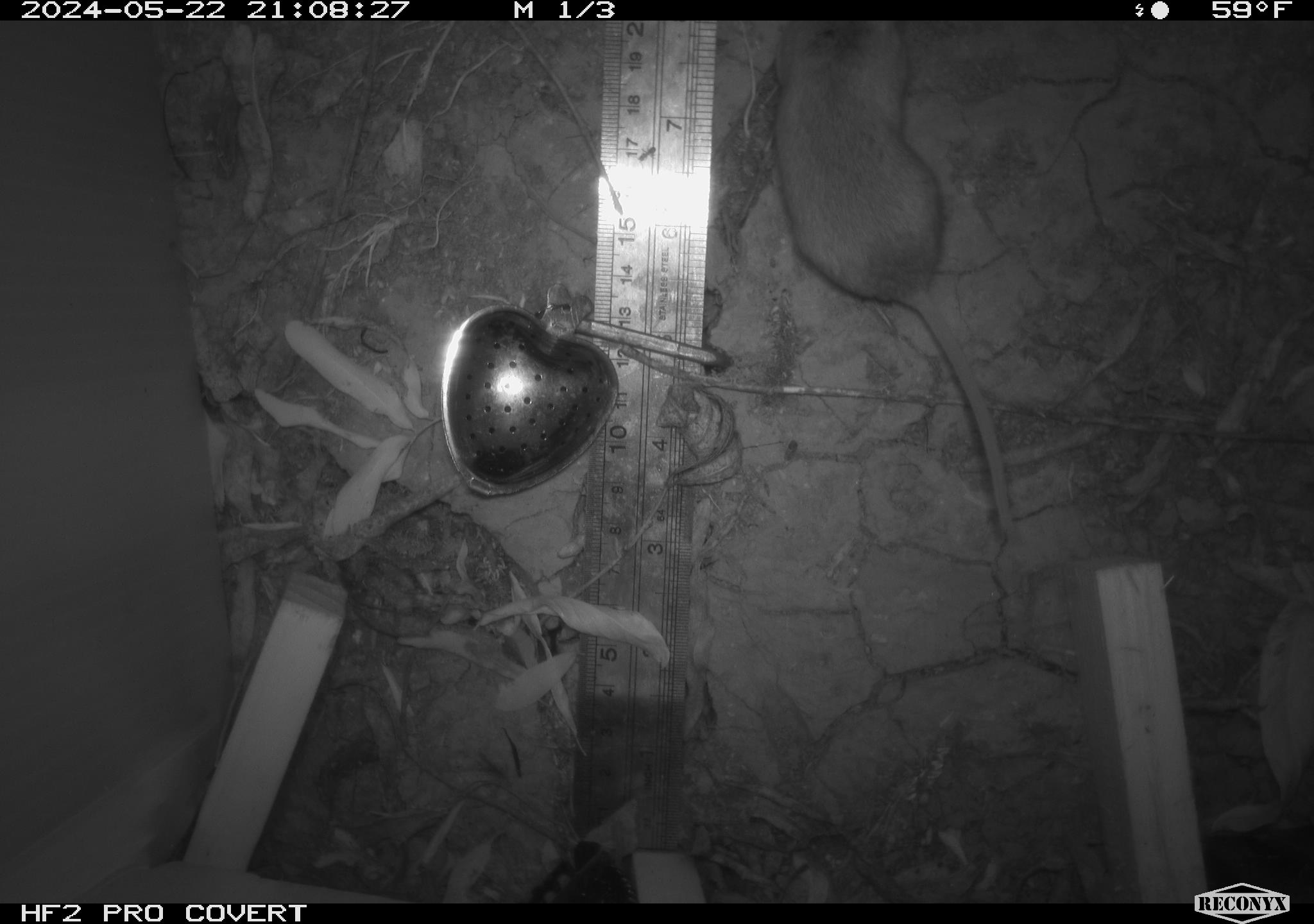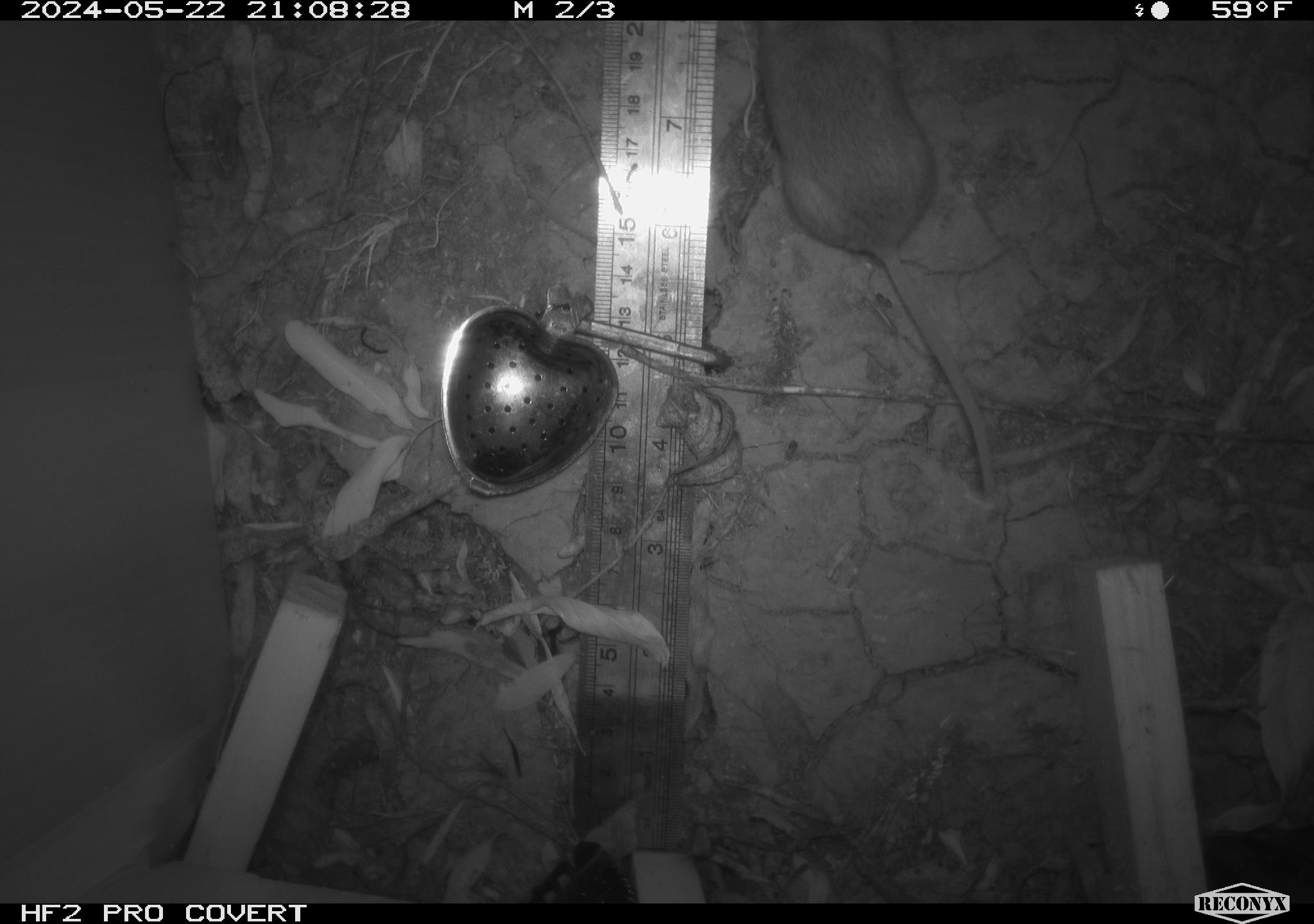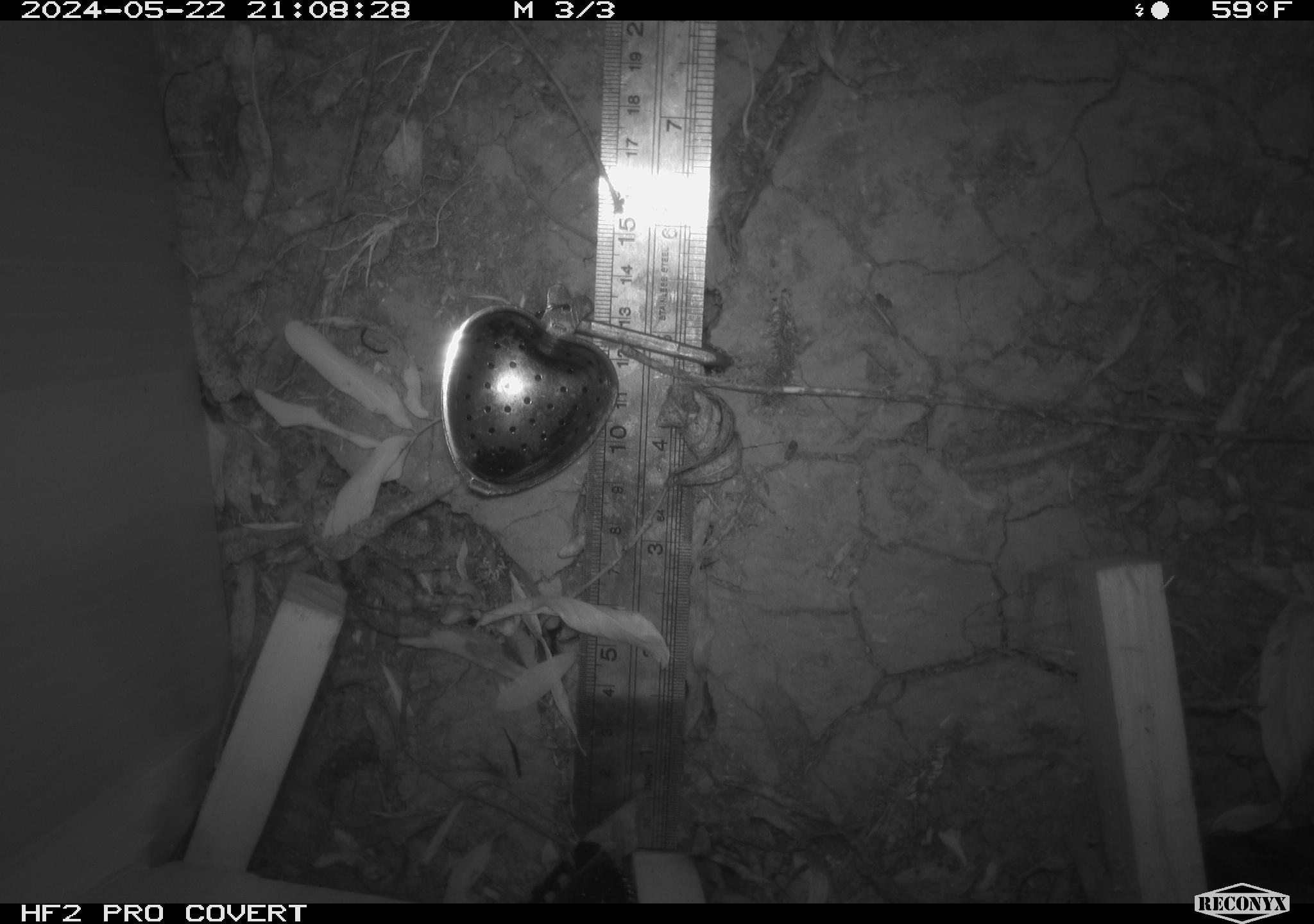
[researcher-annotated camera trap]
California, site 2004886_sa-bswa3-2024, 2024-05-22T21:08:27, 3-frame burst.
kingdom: Animalia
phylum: Chordata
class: Mammalia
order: Eulipotyphla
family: Soricidae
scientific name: Soricidae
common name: shrews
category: soricidae family